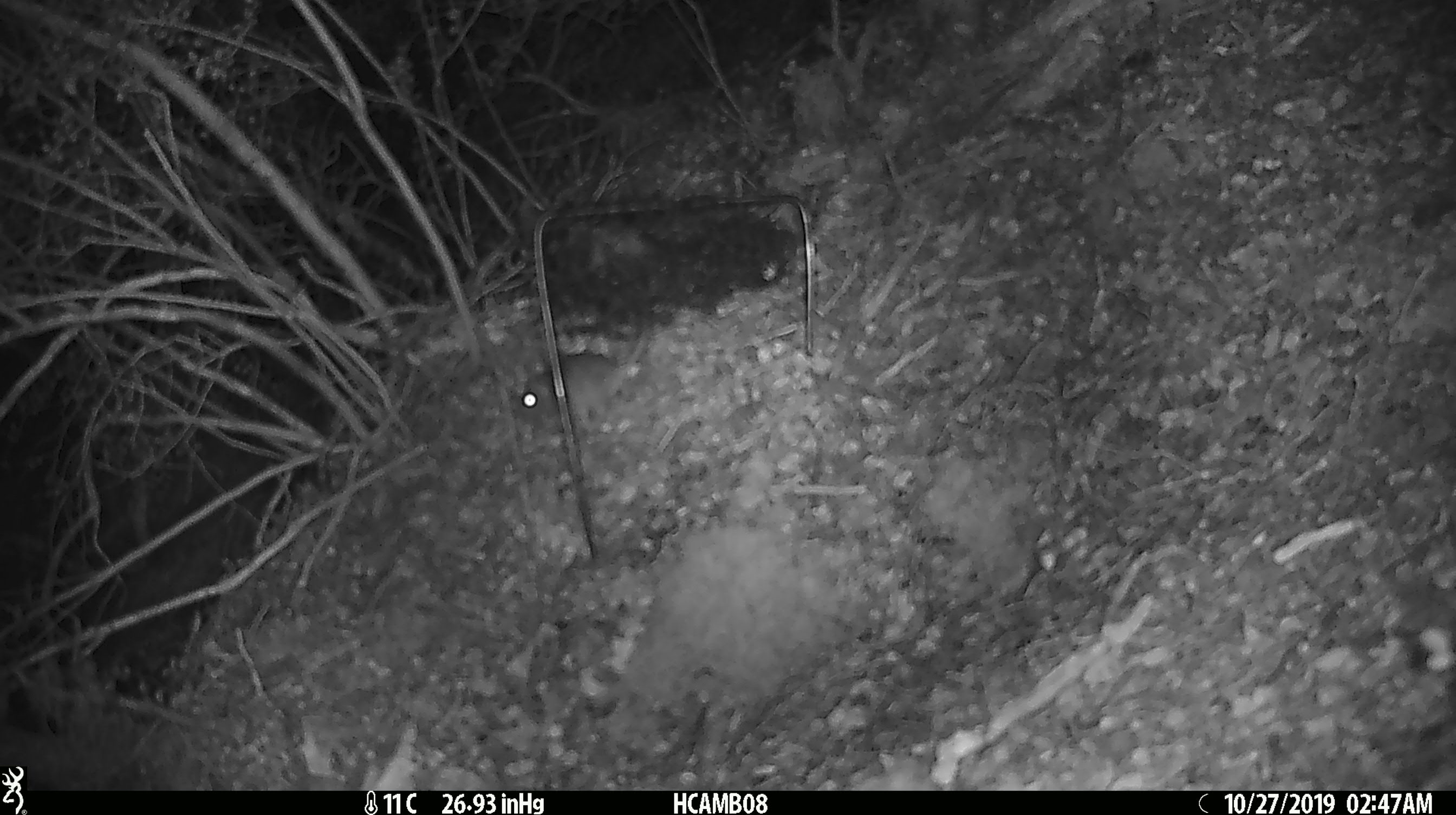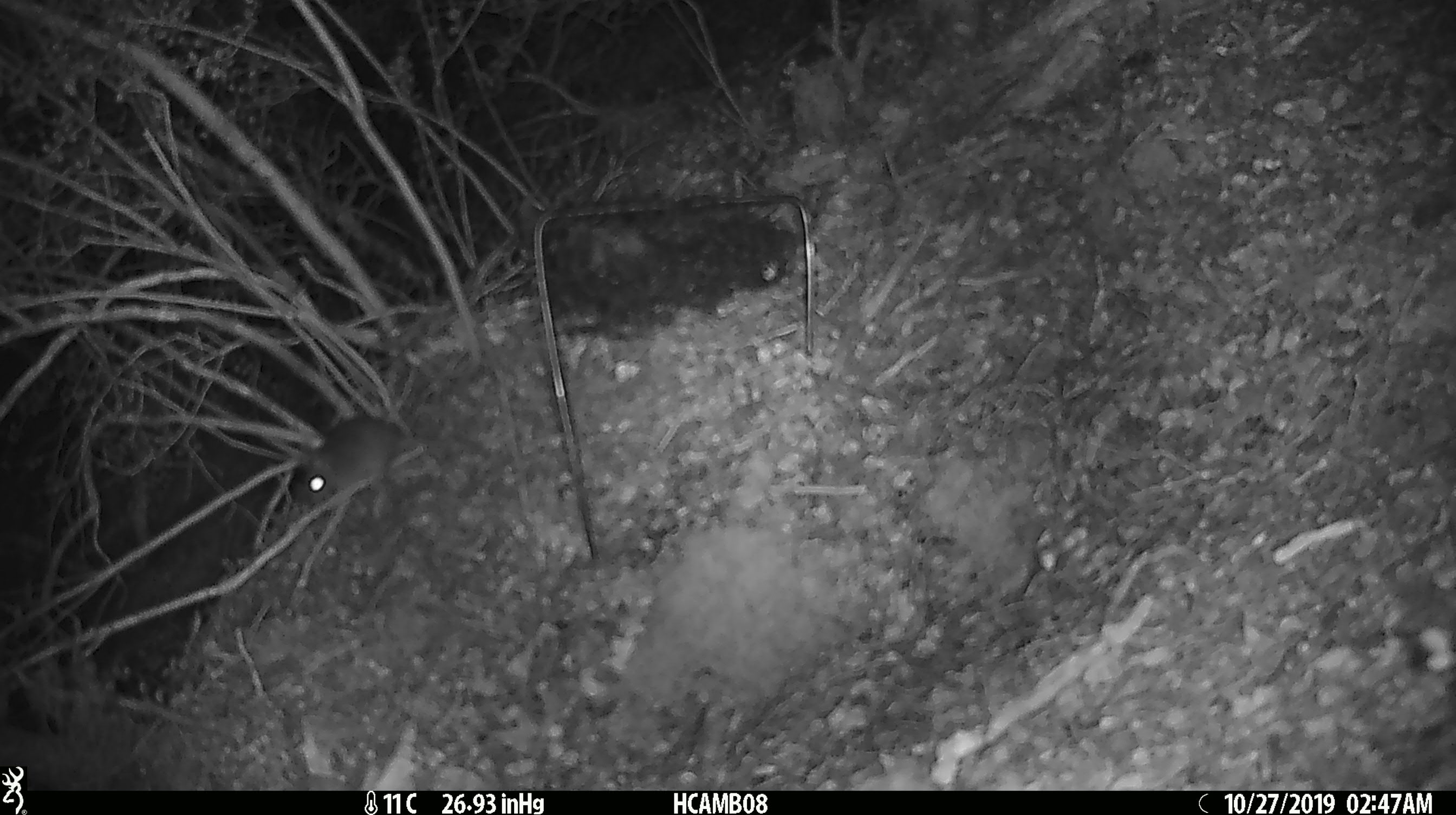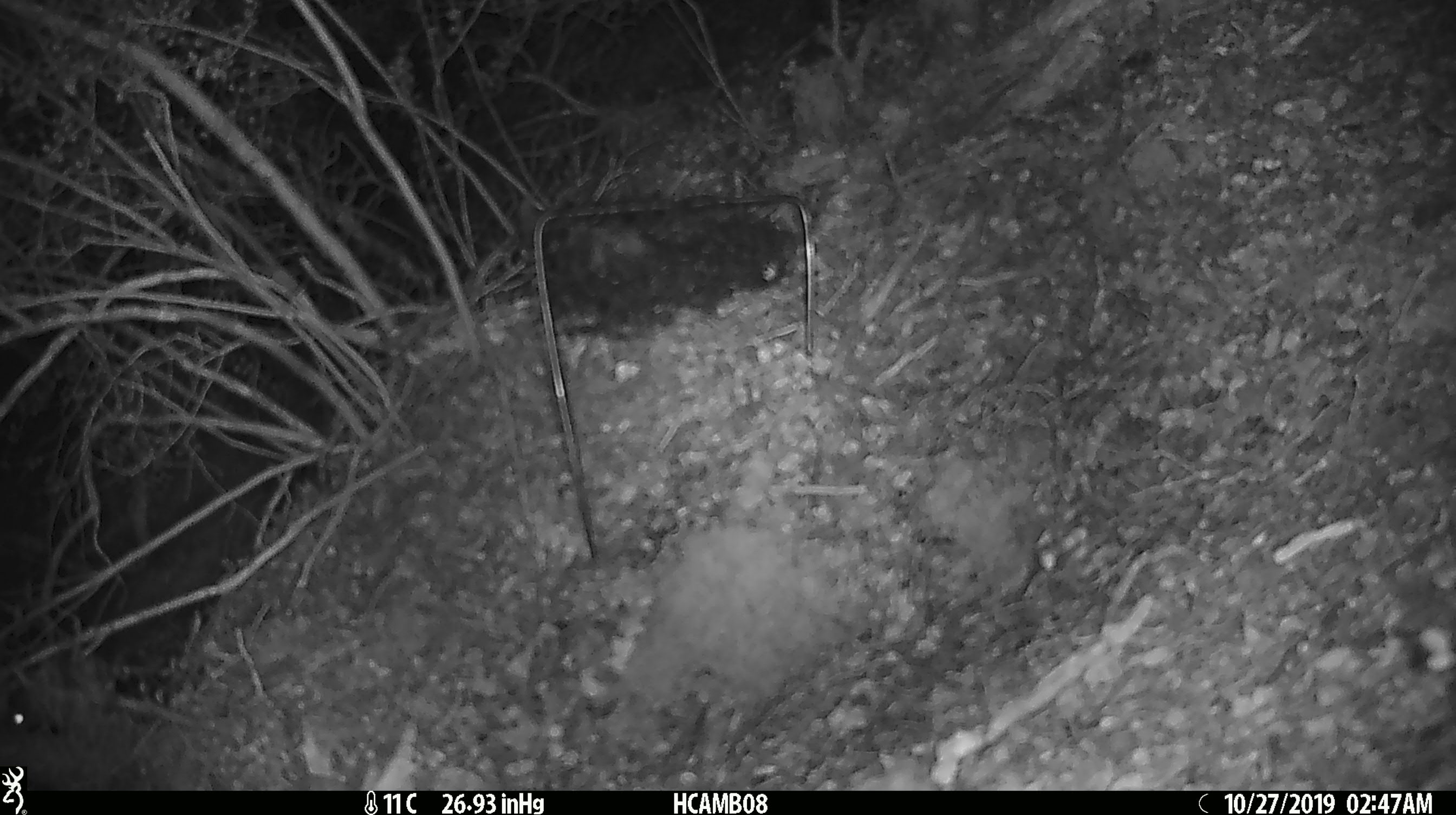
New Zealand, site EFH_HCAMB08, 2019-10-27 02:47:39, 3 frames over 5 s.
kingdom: Animalia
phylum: Chordata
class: Mammalia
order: Rodentia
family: Muridae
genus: Mus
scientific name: Mus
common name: mouse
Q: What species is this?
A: Mouse (Mus).